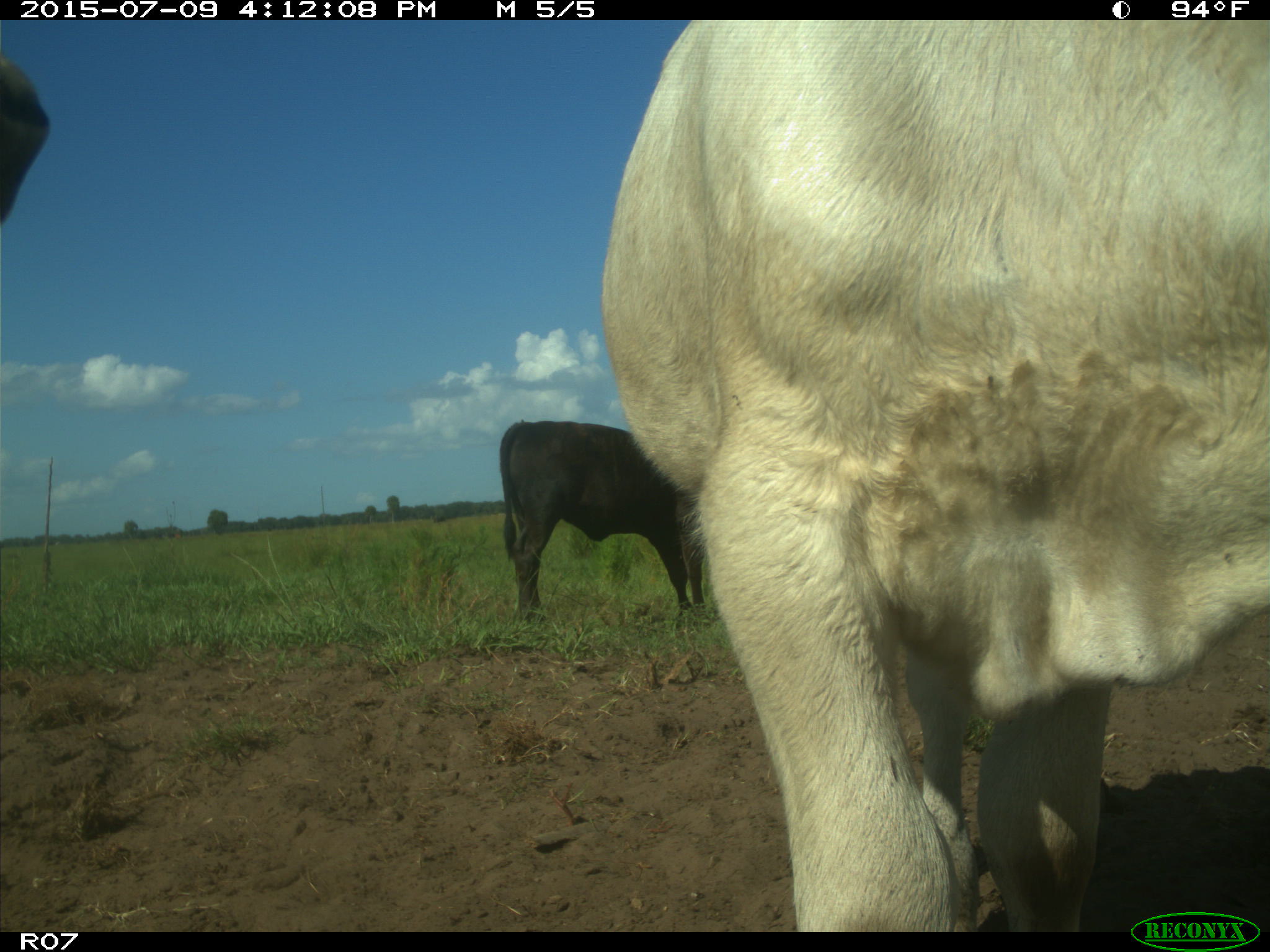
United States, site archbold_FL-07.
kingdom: Animalia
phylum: Chordata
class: Mammalia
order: Artiodactyla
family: Bovidae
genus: Bos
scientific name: Bos taurus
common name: domestic cow